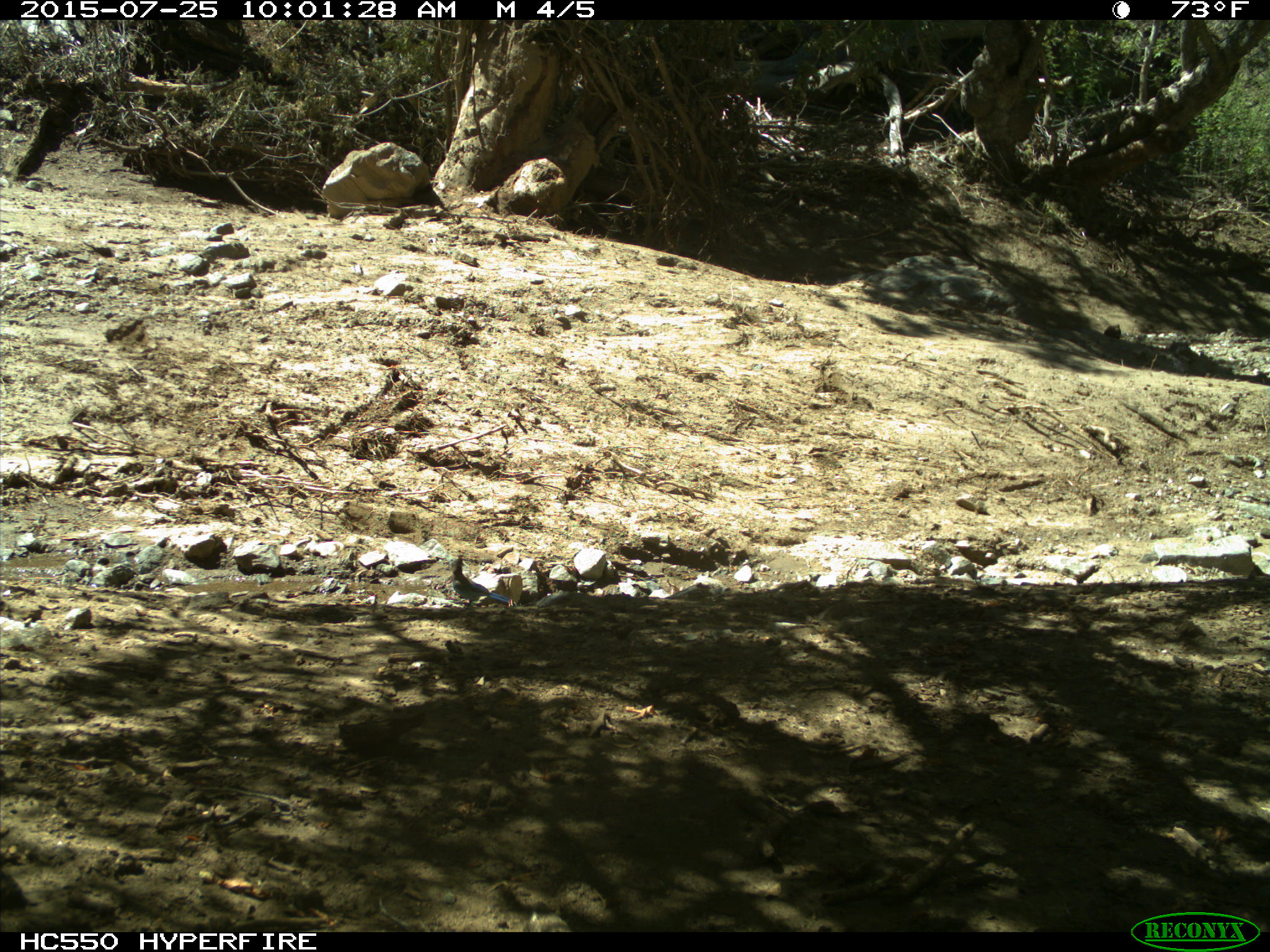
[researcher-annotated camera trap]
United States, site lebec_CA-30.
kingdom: Animalia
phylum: Chordata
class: Aves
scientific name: Aves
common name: birds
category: unidentified bird